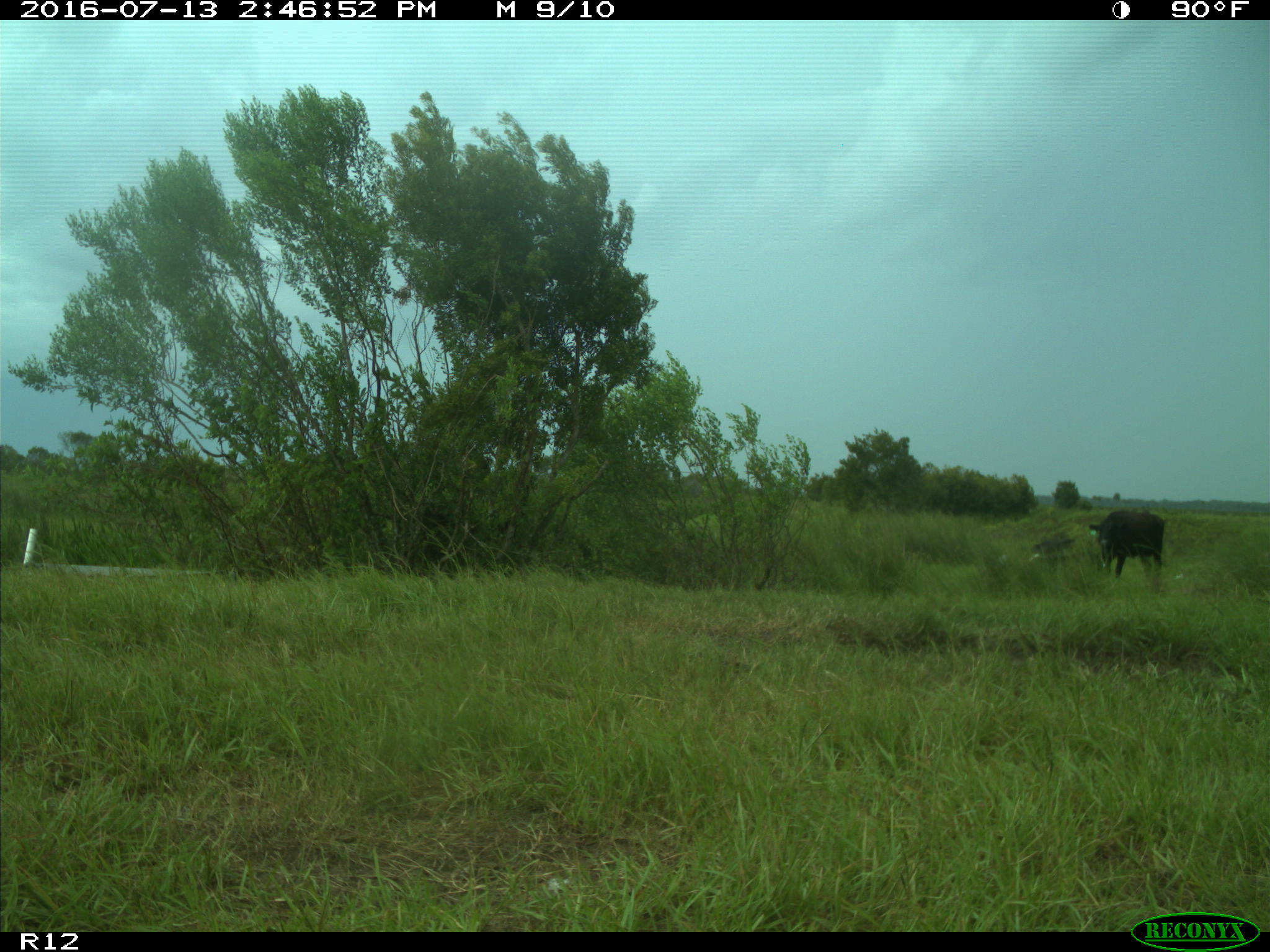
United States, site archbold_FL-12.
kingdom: Animalia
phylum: Chordata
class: Mammalia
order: Artiodactyla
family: Bovidae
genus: Bos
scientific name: Bos taurus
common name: domestic cow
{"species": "Bos taurus (domestic cow)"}